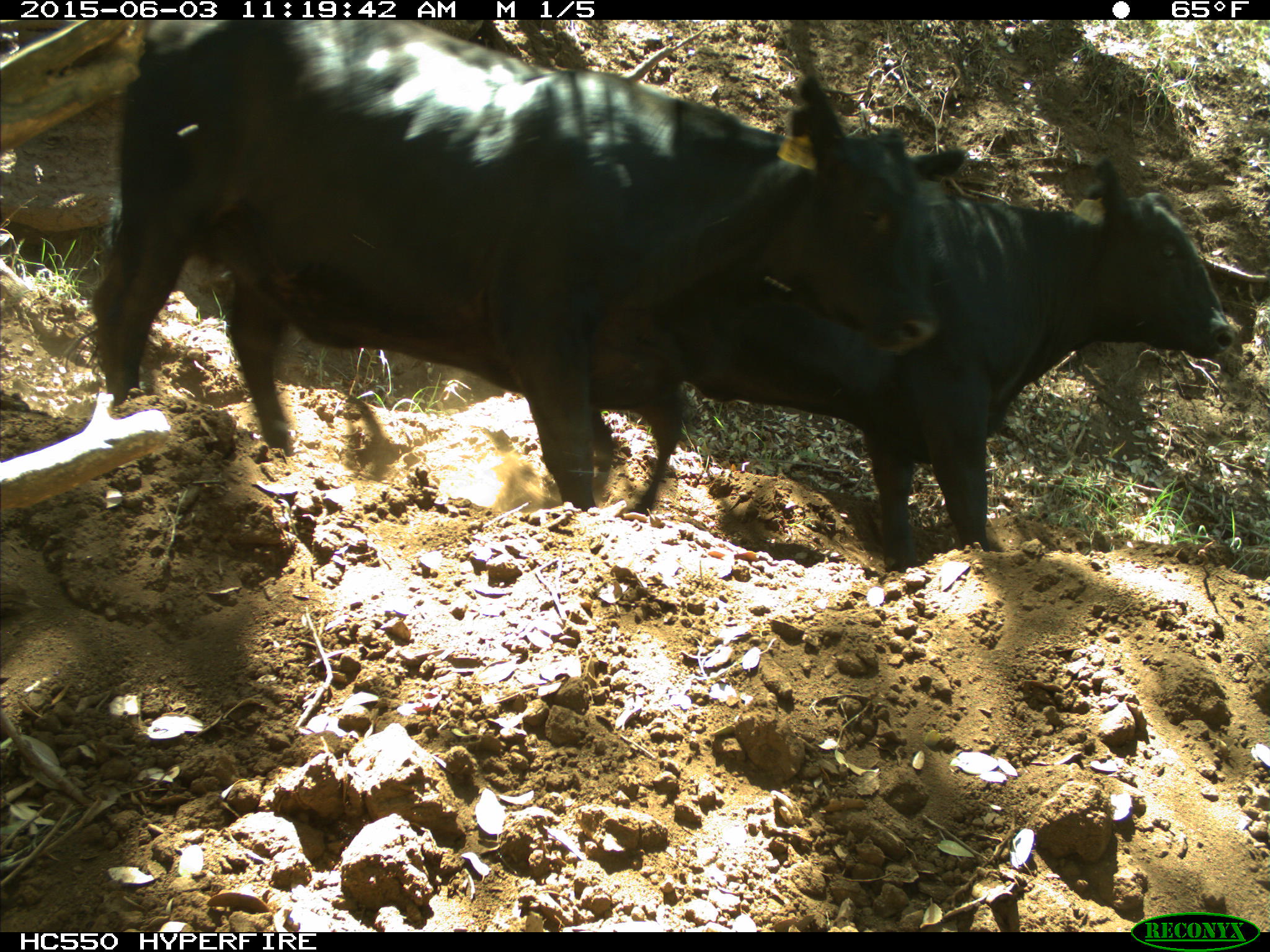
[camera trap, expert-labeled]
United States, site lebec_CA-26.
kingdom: Animalia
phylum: Chordata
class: Mammalia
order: Artiodactyla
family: Bovidae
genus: Bos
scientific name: Bos taurus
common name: domestic cow